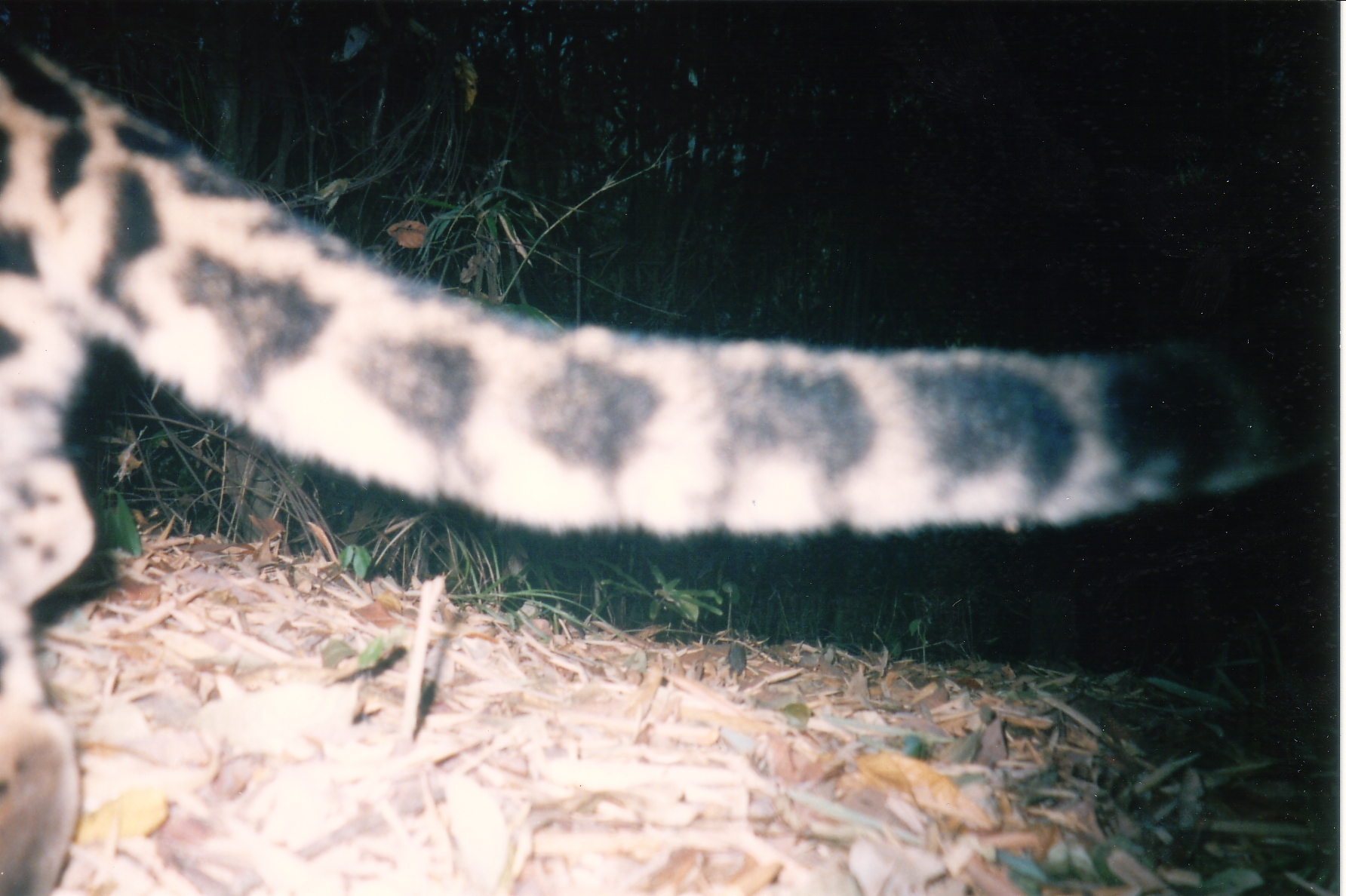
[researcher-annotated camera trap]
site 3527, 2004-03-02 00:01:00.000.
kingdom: Animalia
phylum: Chordata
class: Mammalia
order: Carnivora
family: Felidae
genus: Neofelis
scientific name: Neofelis nebulosa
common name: mainland clouded leopard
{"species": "Neofelis nebulosa (mainland clouded leopard)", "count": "1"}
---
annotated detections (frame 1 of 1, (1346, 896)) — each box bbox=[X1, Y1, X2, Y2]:
neofelis nebulosa: bbox=[2, 25, 1340, 894]